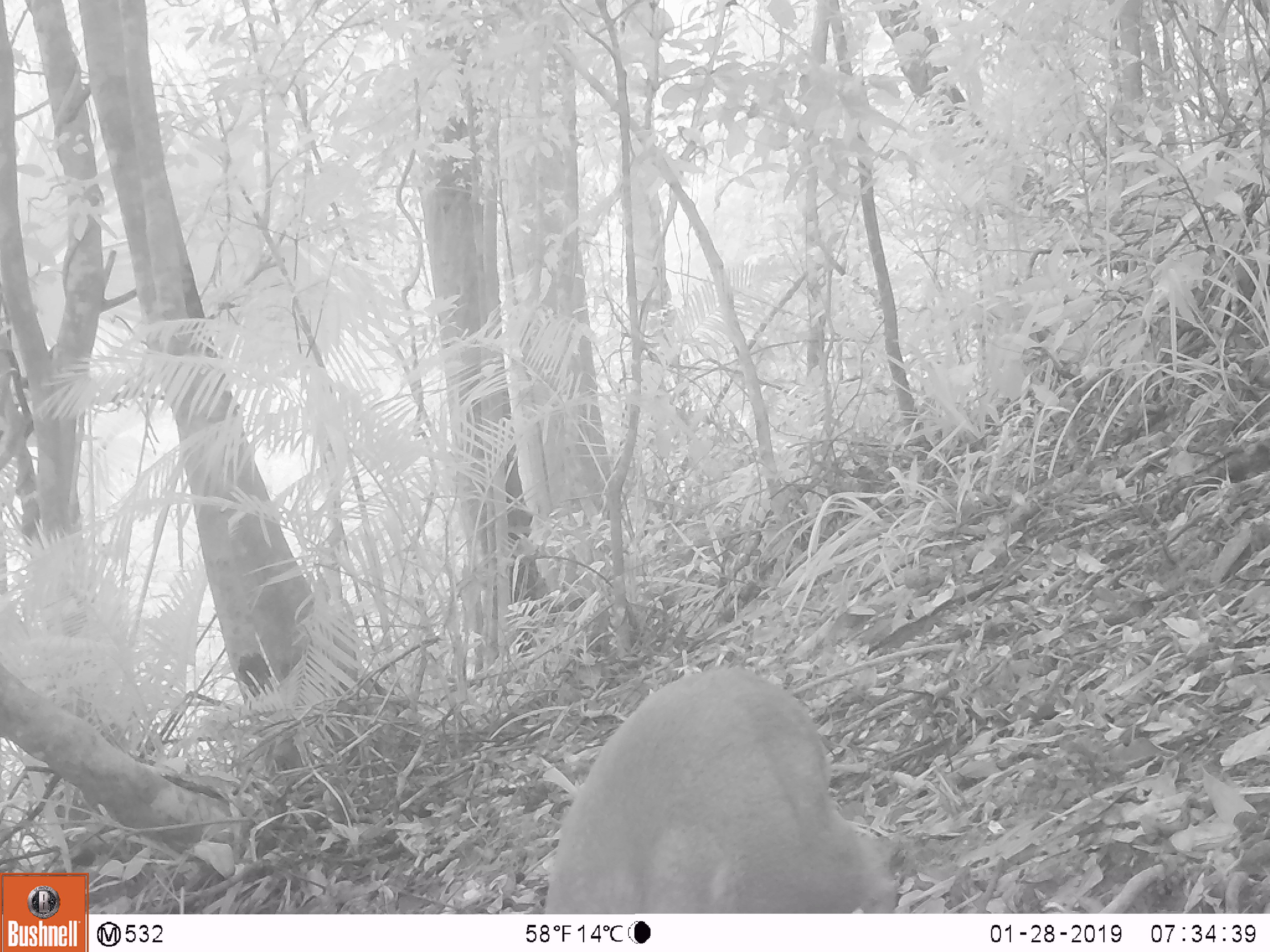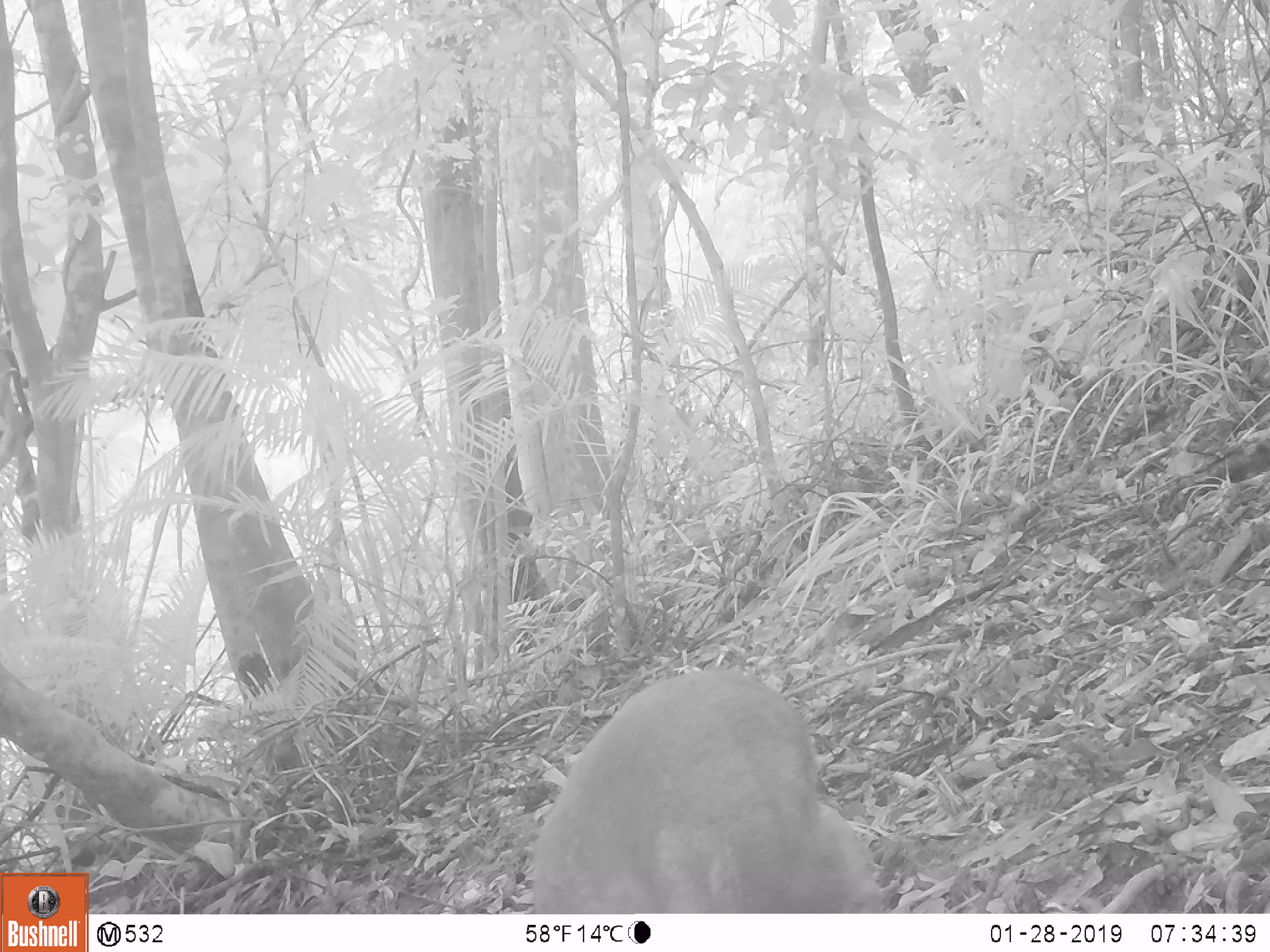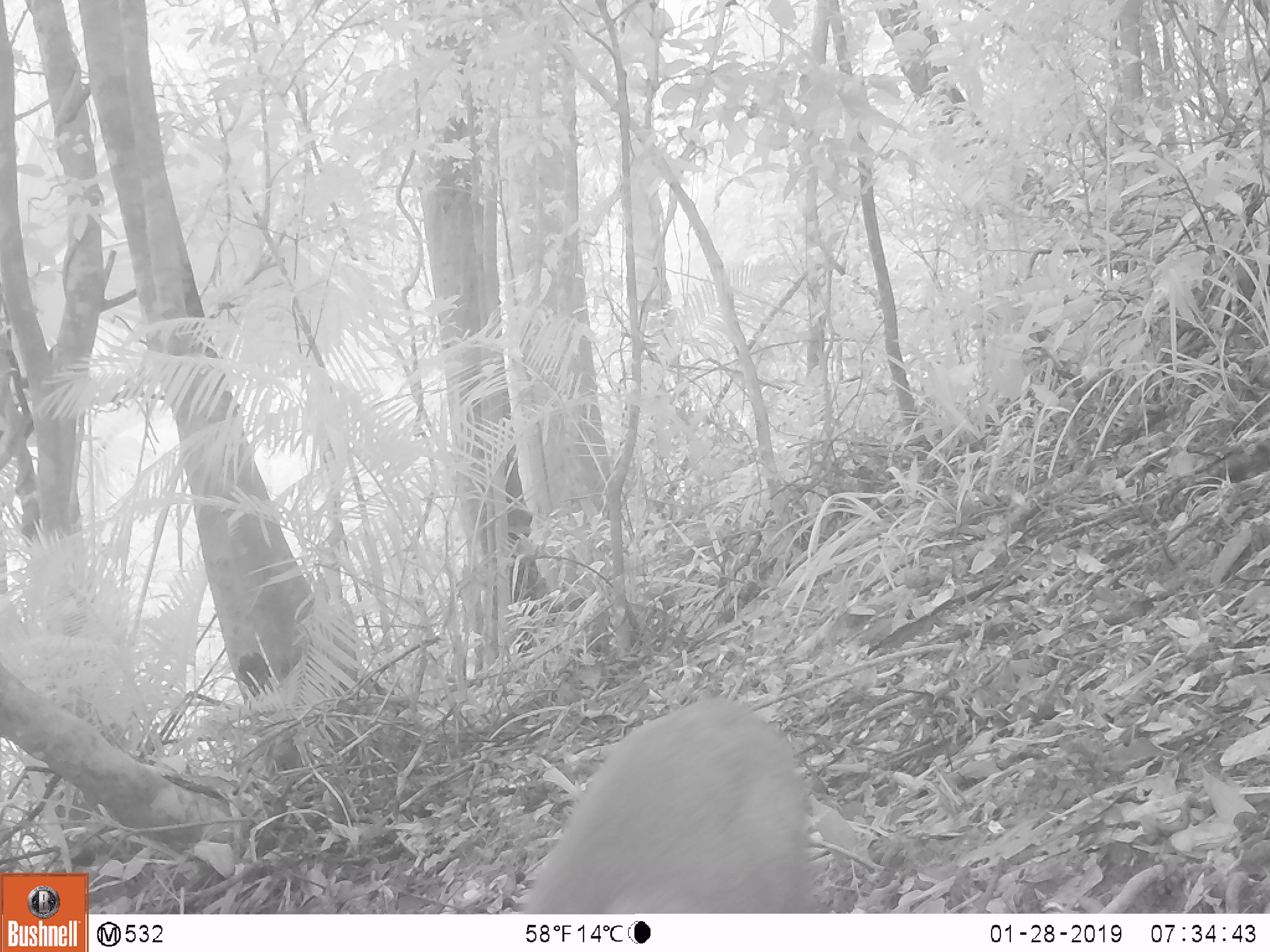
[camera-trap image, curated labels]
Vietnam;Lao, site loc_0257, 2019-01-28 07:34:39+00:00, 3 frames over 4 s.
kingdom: Animalia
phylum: Chordata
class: Mammalia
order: Artiodactyla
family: Cervidae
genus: Muntiacus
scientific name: Muntiacus rooseveltorum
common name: roosevelt's muntjac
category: roosevelts muntjac group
Roosevelts muntjac group (roosevelt's muntjac) (Muntiacus rooseveltorum). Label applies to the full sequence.